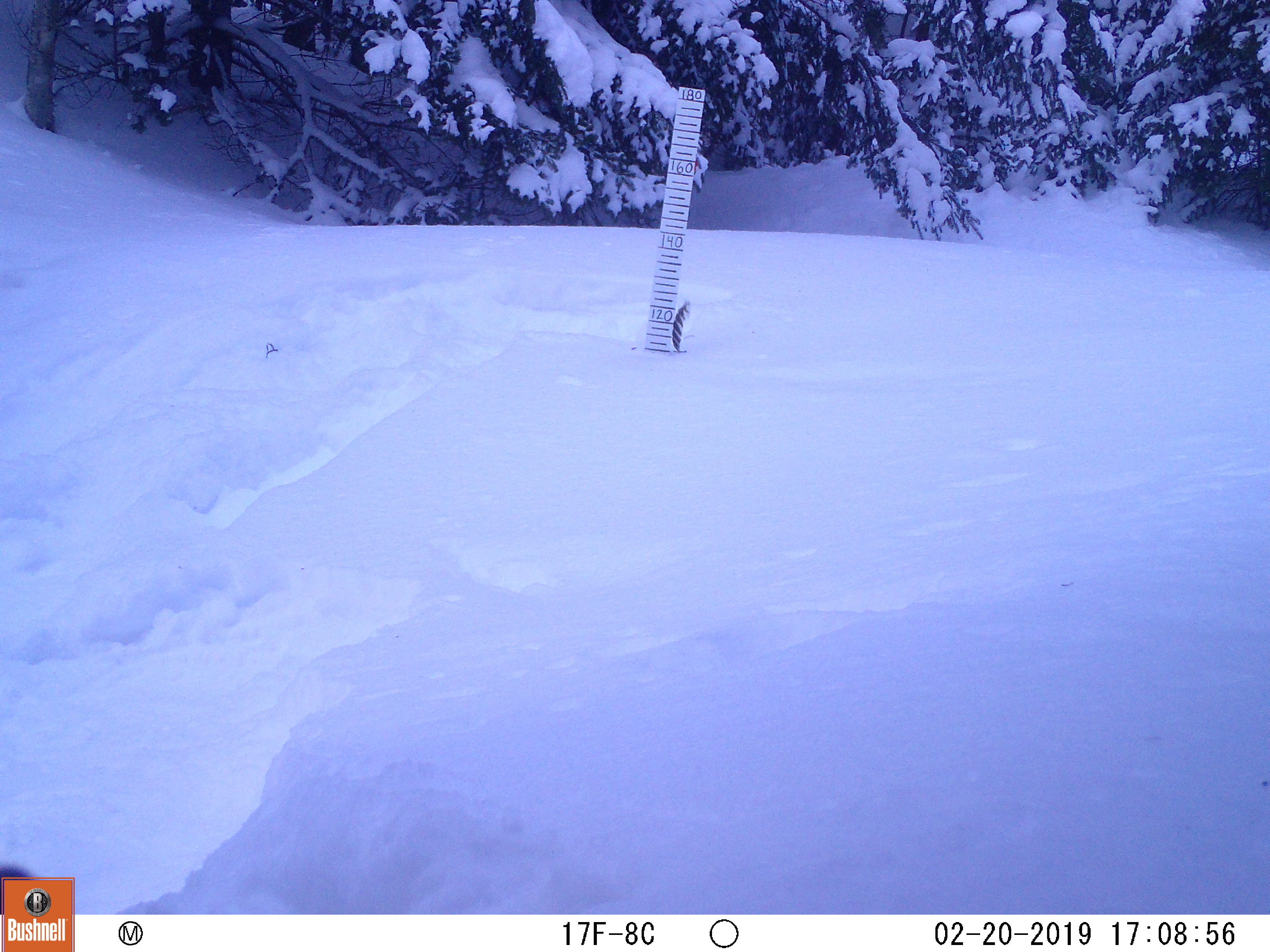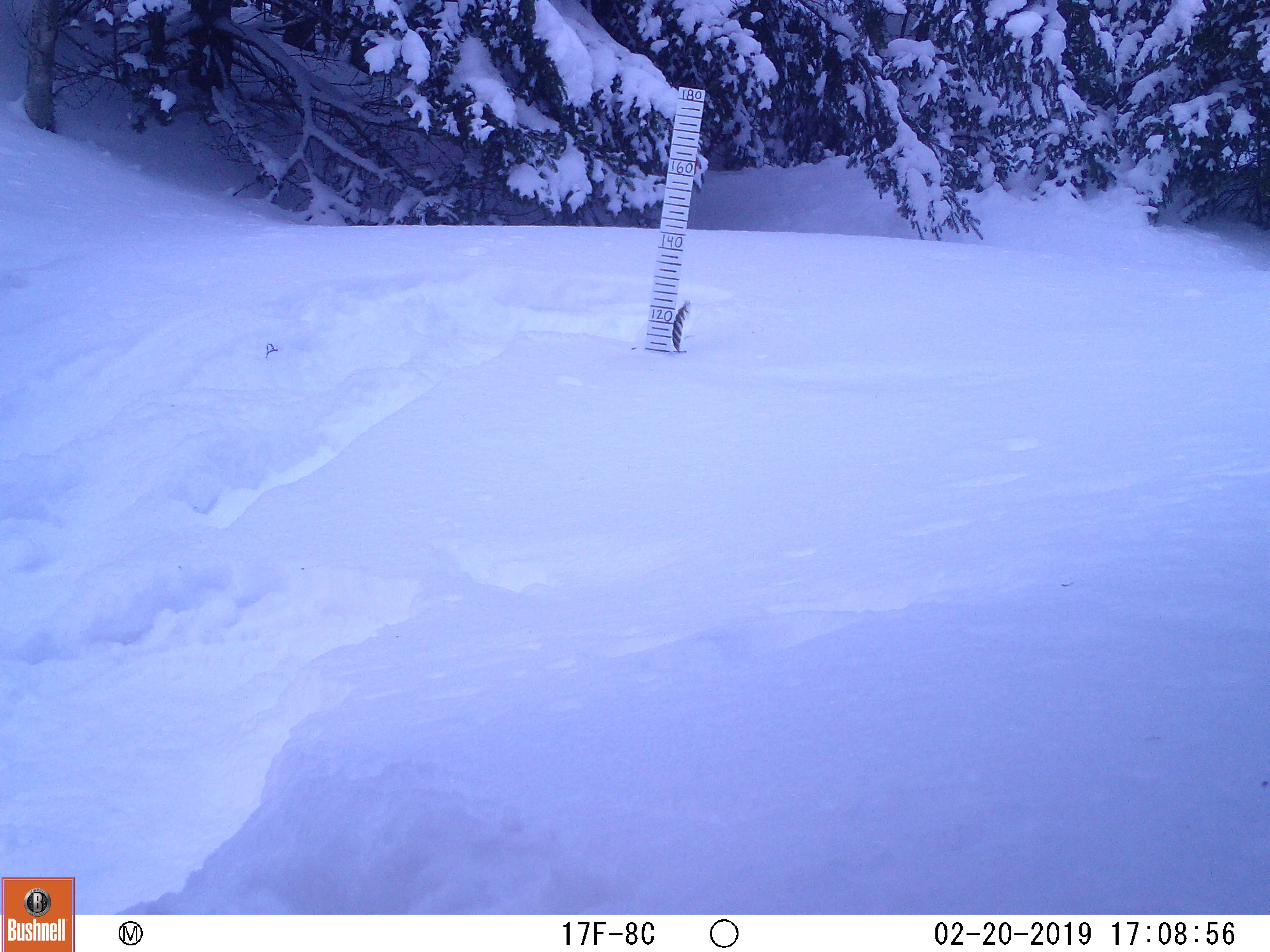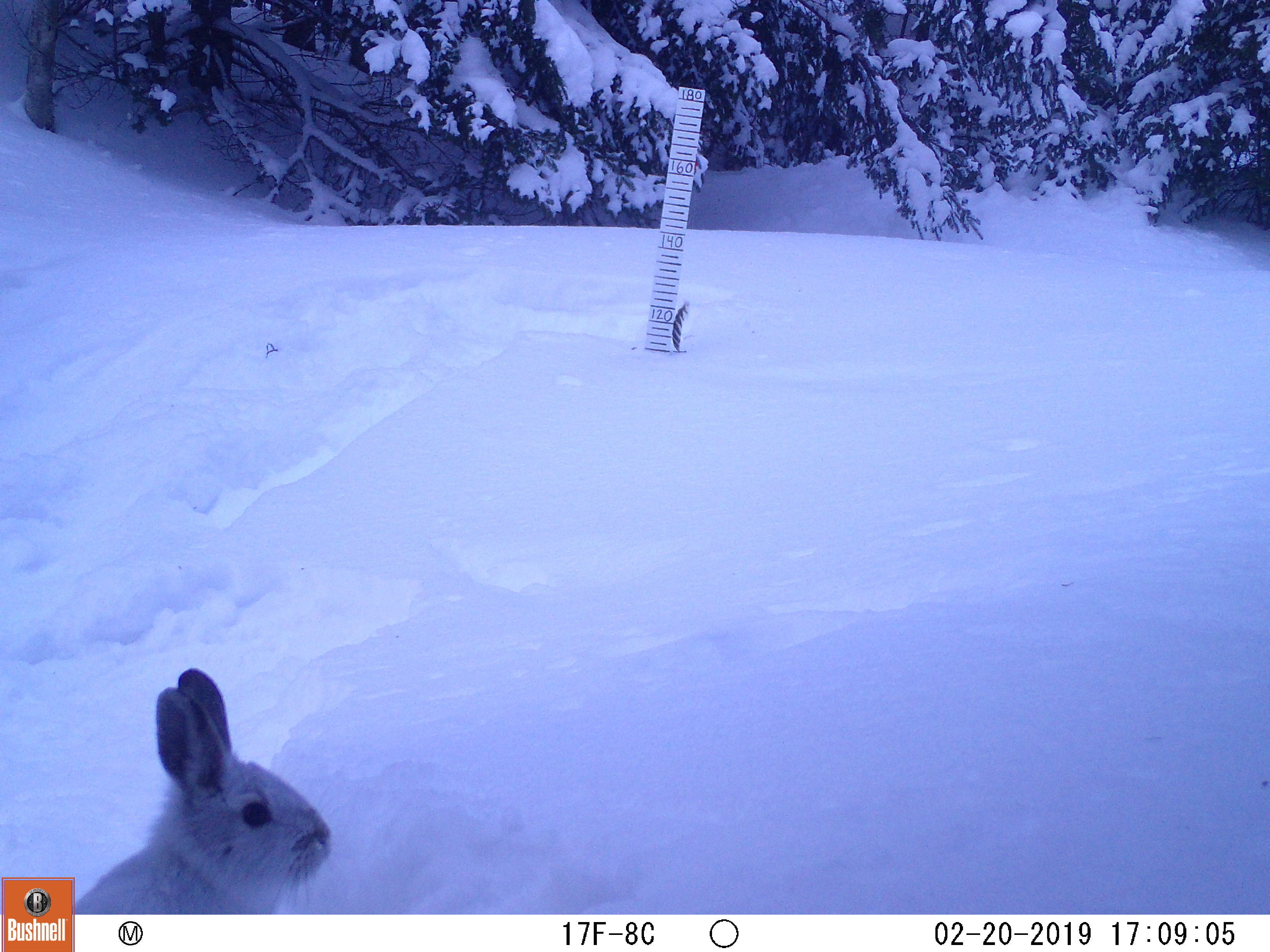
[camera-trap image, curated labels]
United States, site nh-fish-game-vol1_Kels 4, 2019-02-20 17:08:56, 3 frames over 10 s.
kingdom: Animalia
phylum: Chordata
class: Mammalia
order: Lagomorpha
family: Leporidae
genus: Lepus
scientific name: Lepus americanus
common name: snowshoe hare